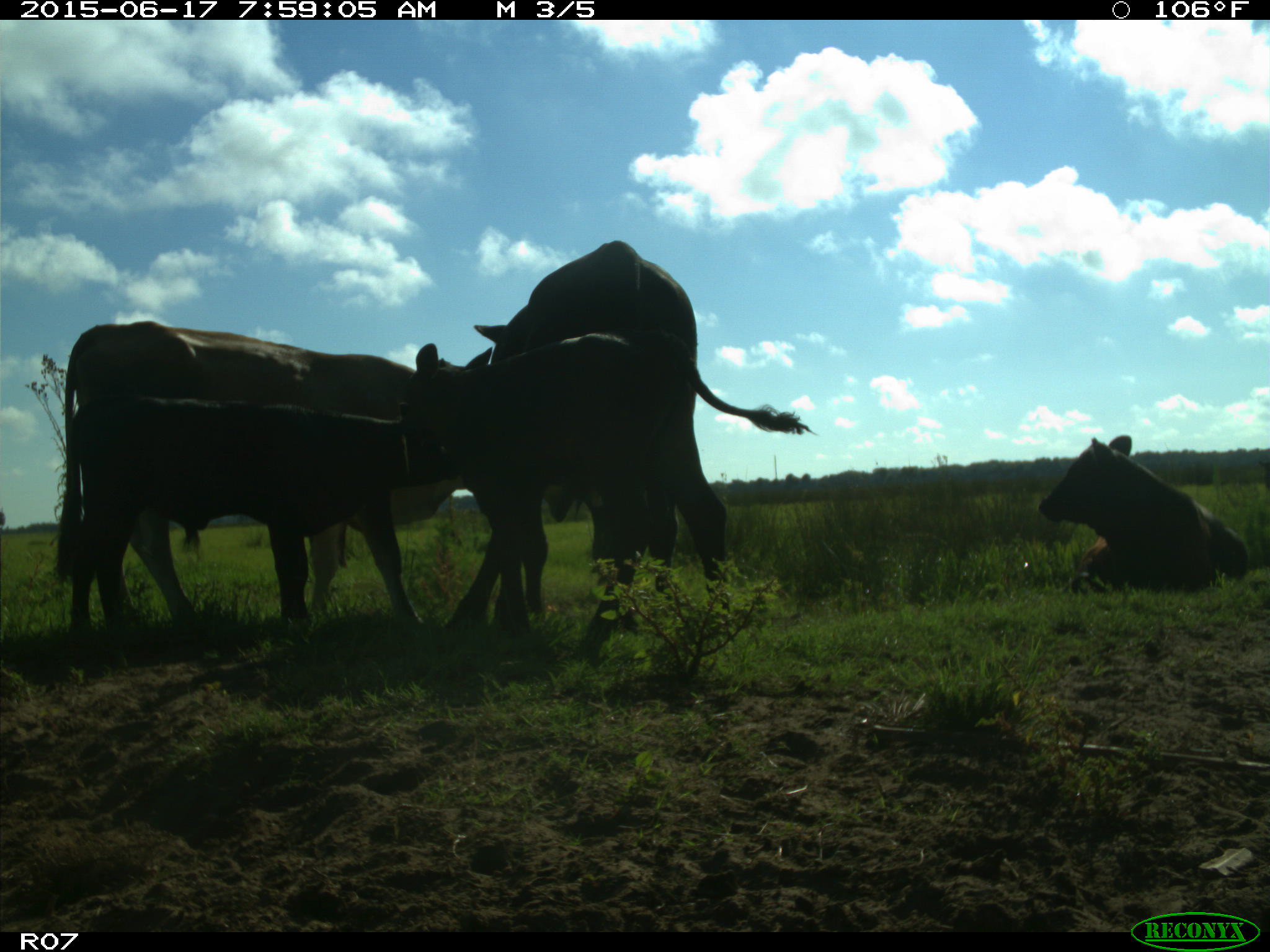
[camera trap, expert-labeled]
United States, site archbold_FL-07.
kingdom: Animalia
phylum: Chordata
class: Mammalia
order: Artiodactyla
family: Bovidae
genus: Bos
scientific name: Bos taurus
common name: domestic cow